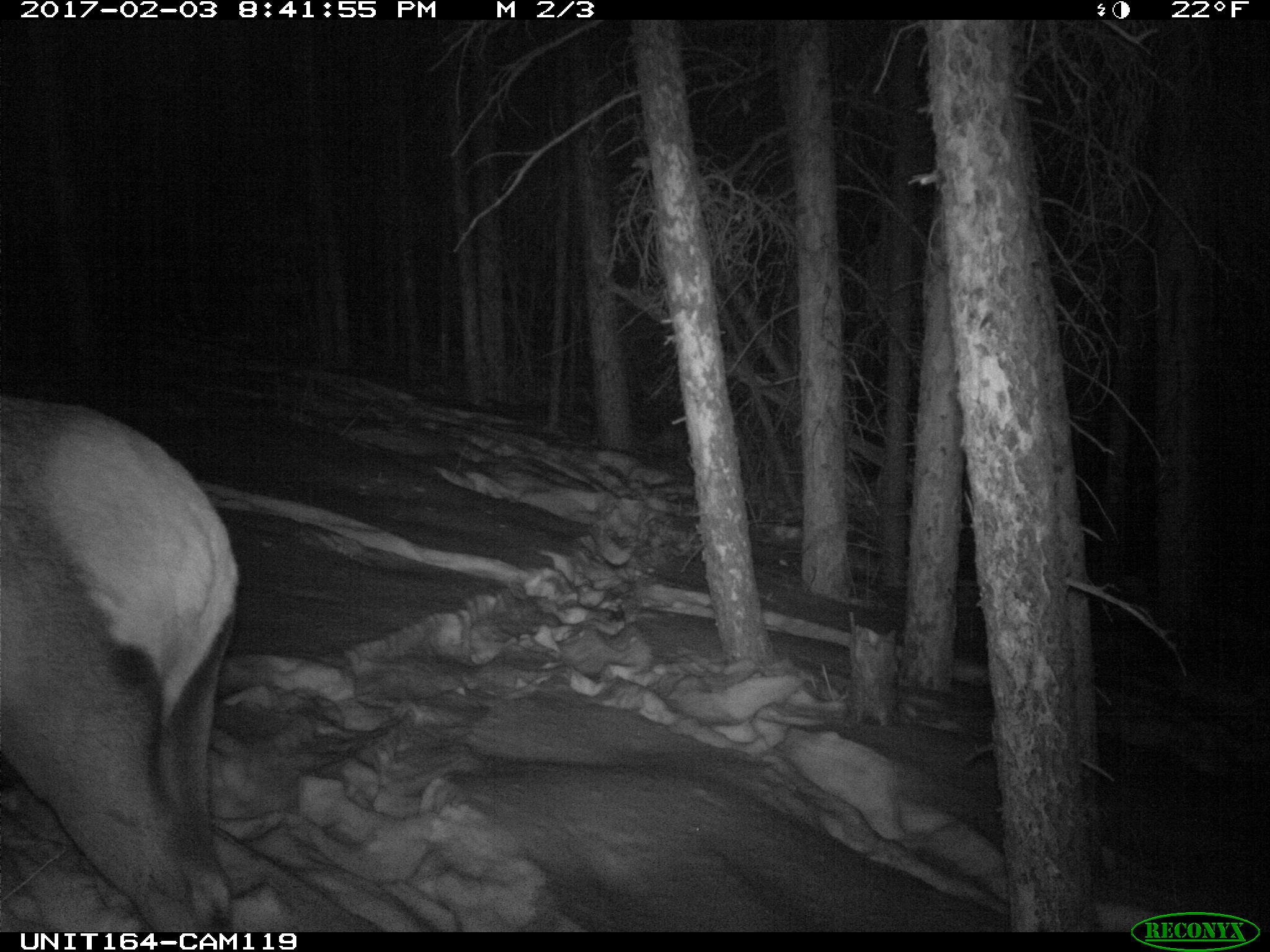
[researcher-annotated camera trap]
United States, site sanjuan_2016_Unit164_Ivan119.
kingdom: Animalia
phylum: Chordata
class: Mammalia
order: Artiodactyla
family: Cervidae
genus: Cervus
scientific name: Cervus elaphus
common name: red deer